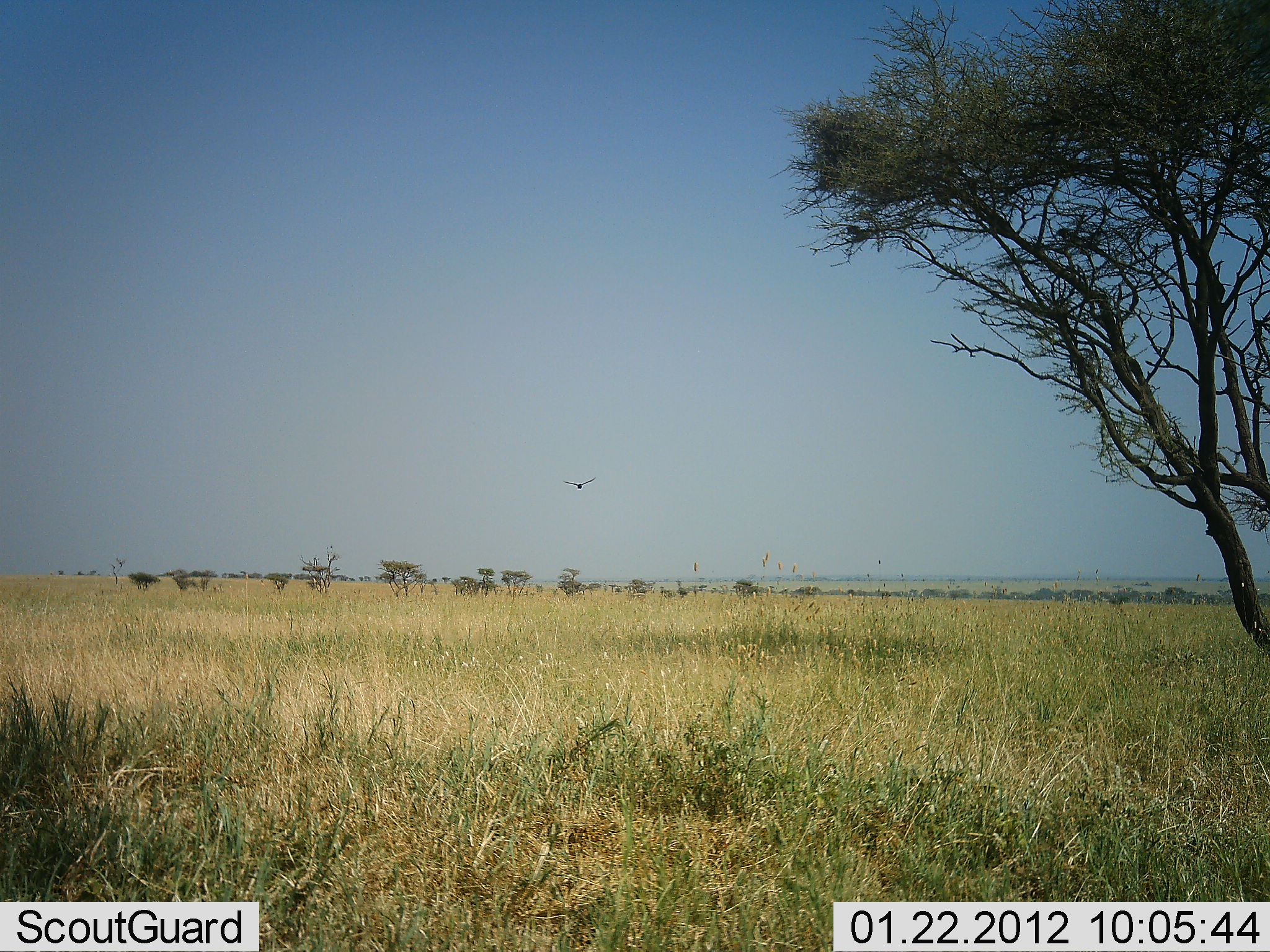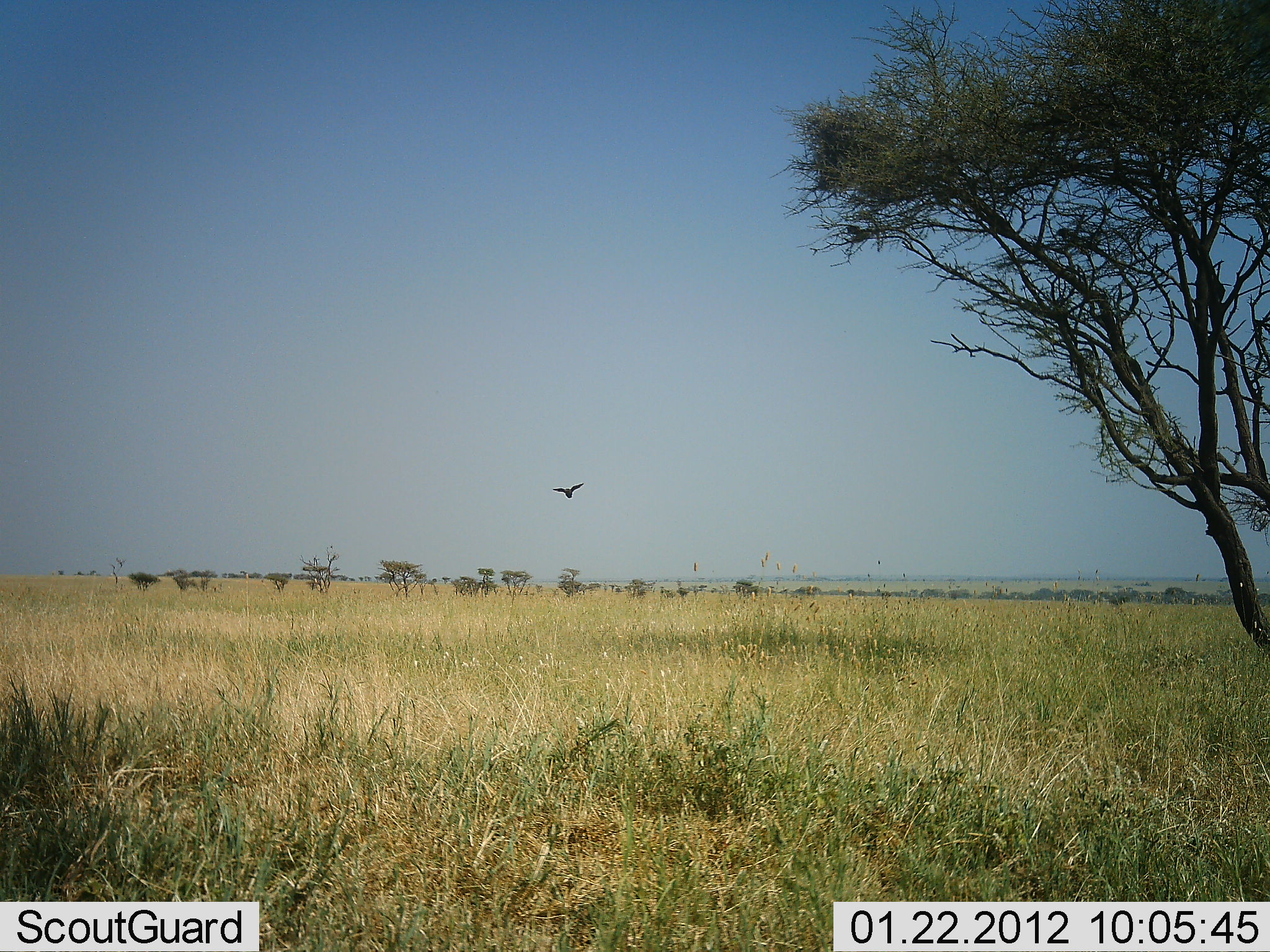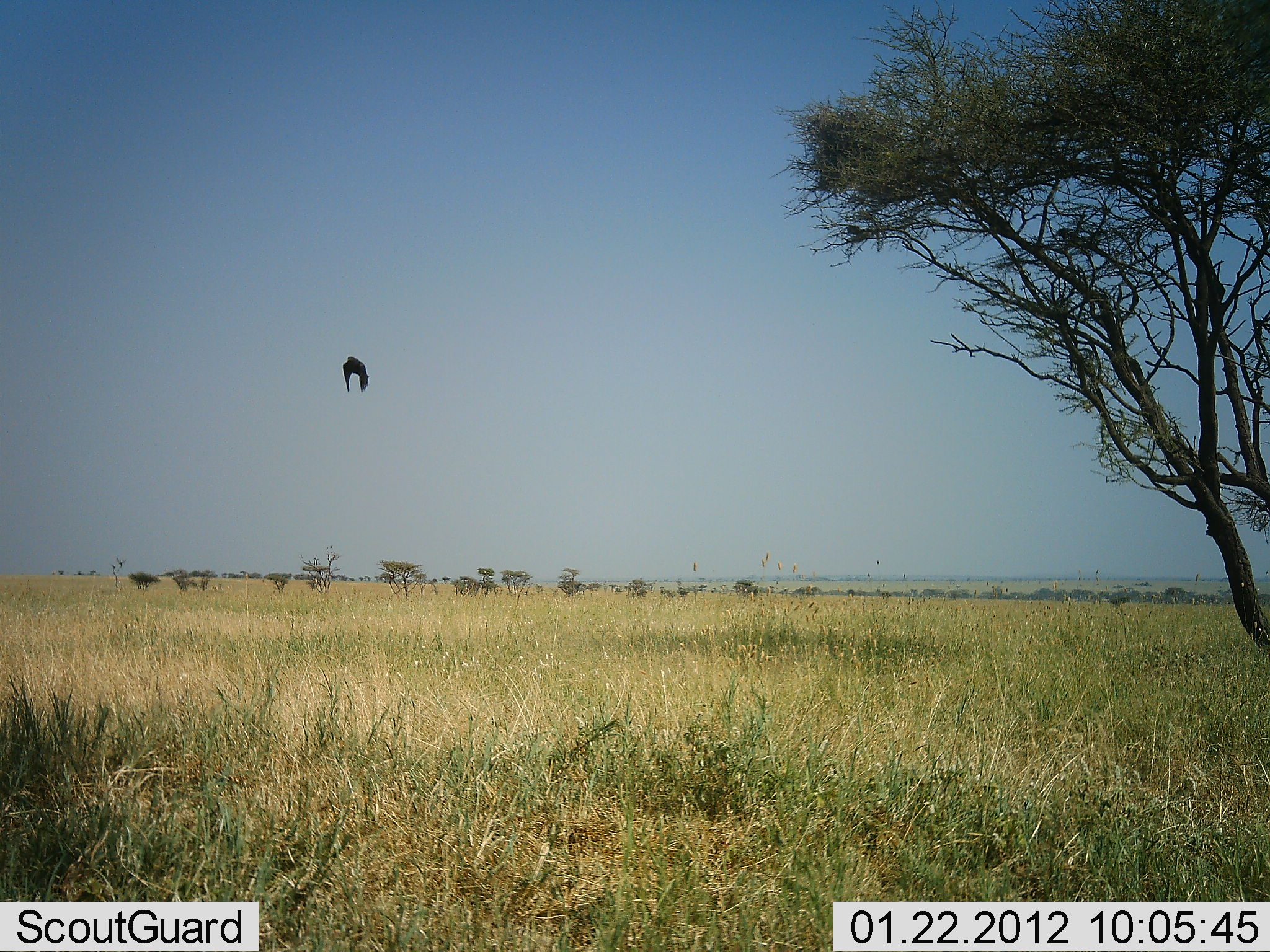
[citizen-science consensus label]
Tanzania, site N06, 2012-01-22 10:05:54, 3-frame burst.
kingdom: Animalia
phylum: Chordata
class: Aves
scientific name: Aves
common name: bird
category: otherbird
Otherbird (bird) (Aves), count 1. Behavior (volunteer vote fractions): standing 5%, resting 0%, moving 95%, interacting 0%. Young present (vote fraction): 0%. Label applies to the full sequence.